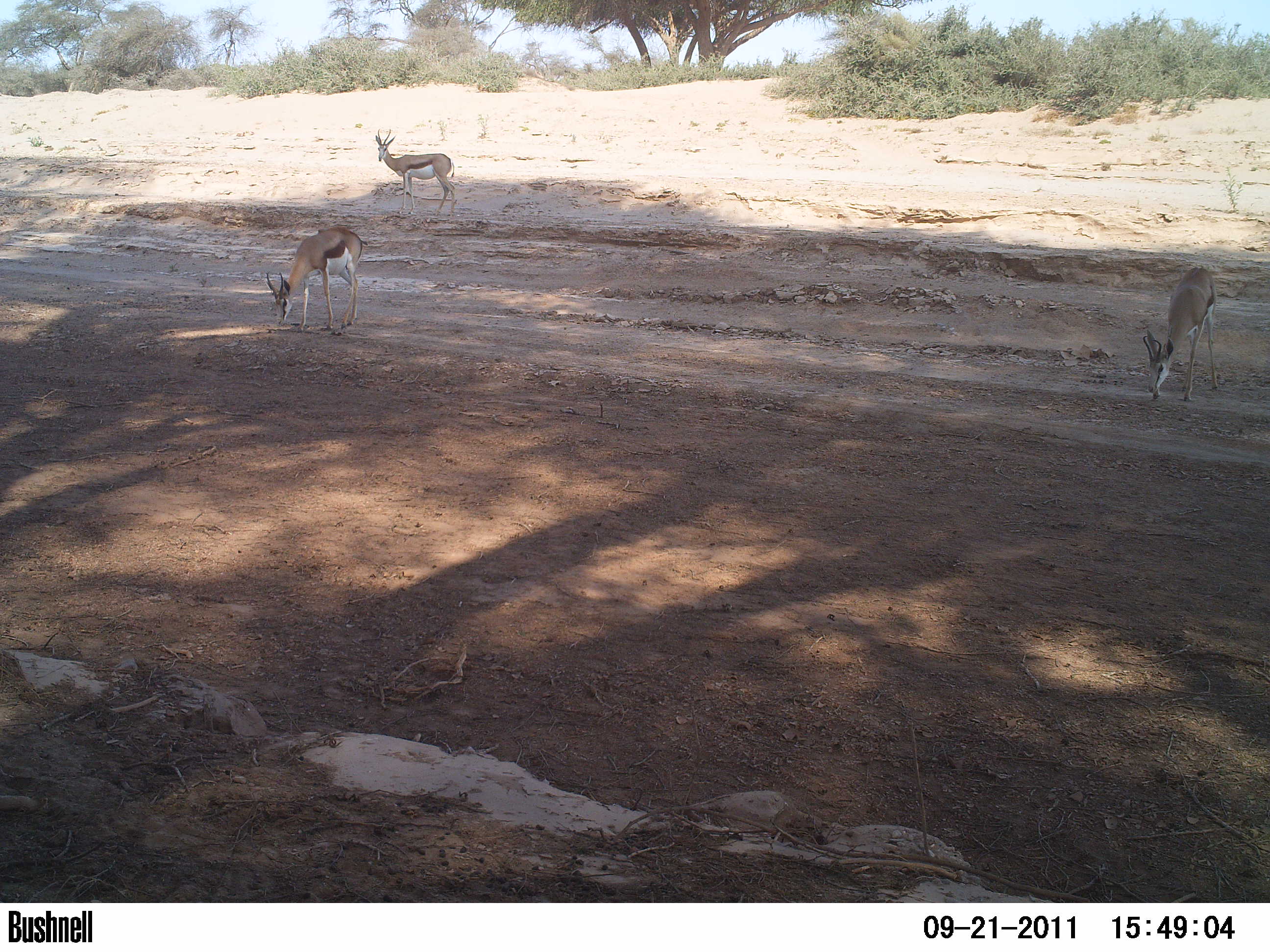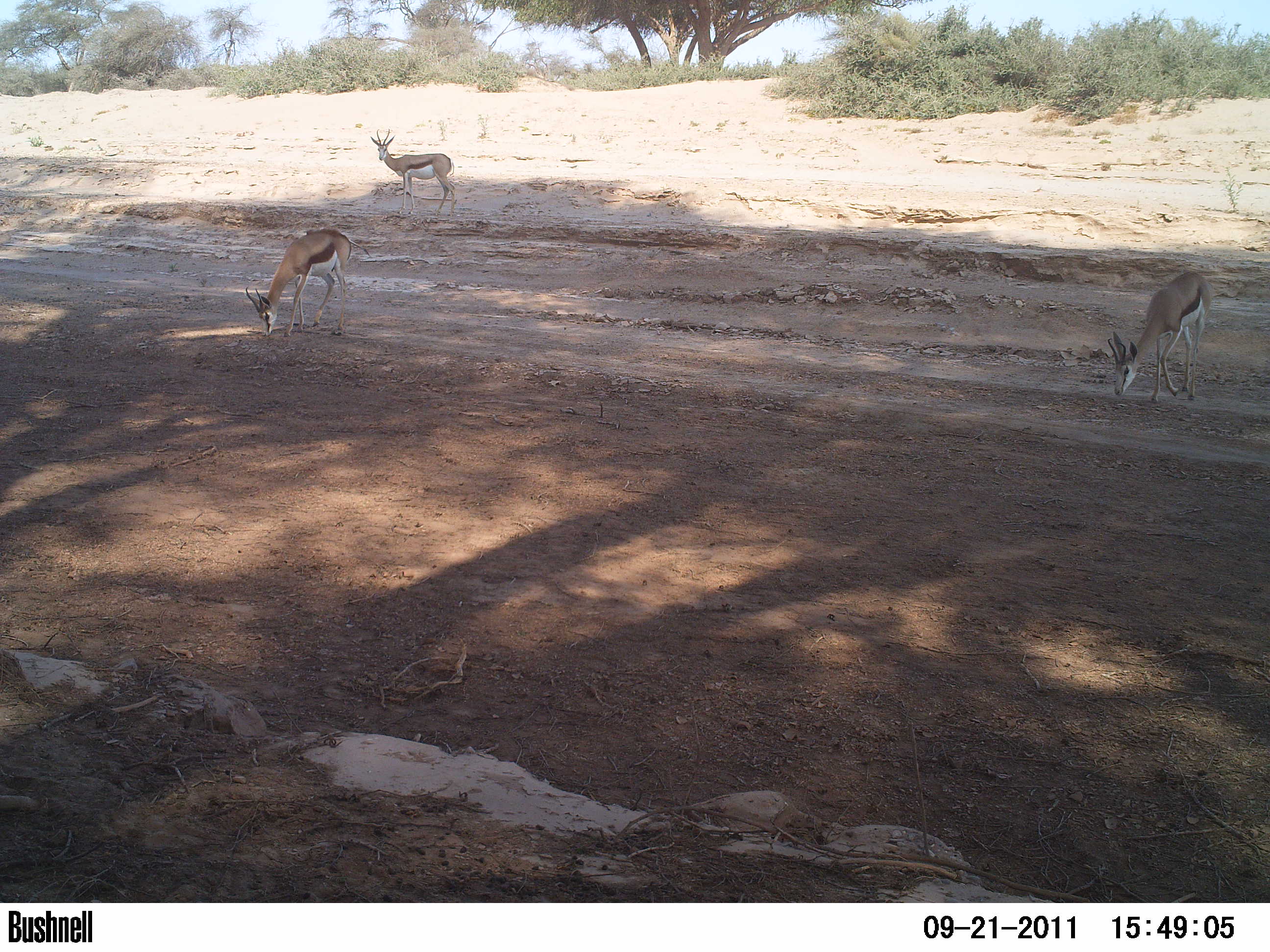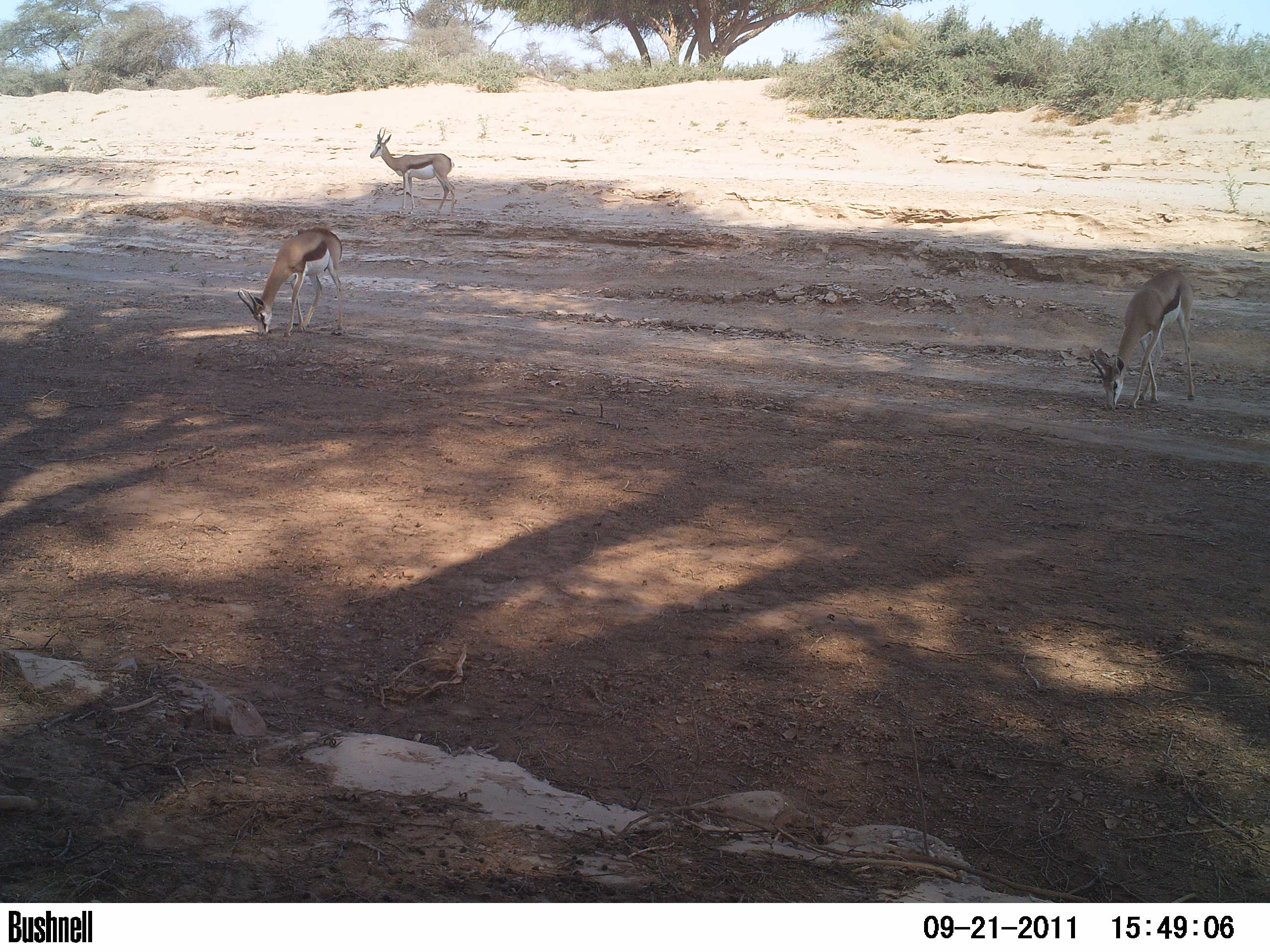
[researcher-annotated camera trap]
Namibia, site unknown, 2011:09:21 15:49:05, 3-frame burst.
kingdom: Animalia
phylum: Chordata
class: Mammalia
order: Artiodactyla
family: Bovidae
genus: Antidorcas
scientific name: Antidorcas marsupialis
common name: springbok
Antidorcas marsupialis (springbok).